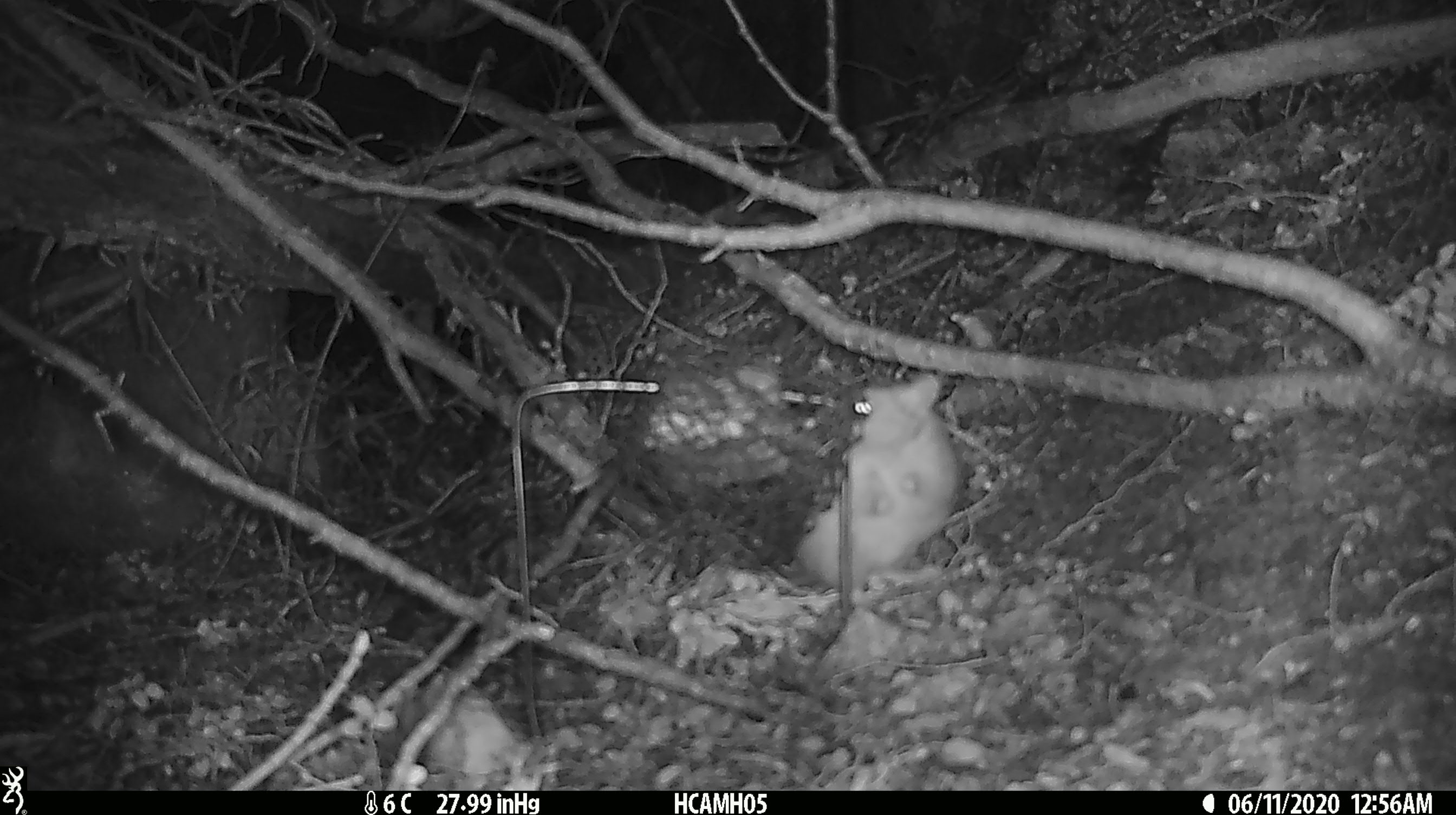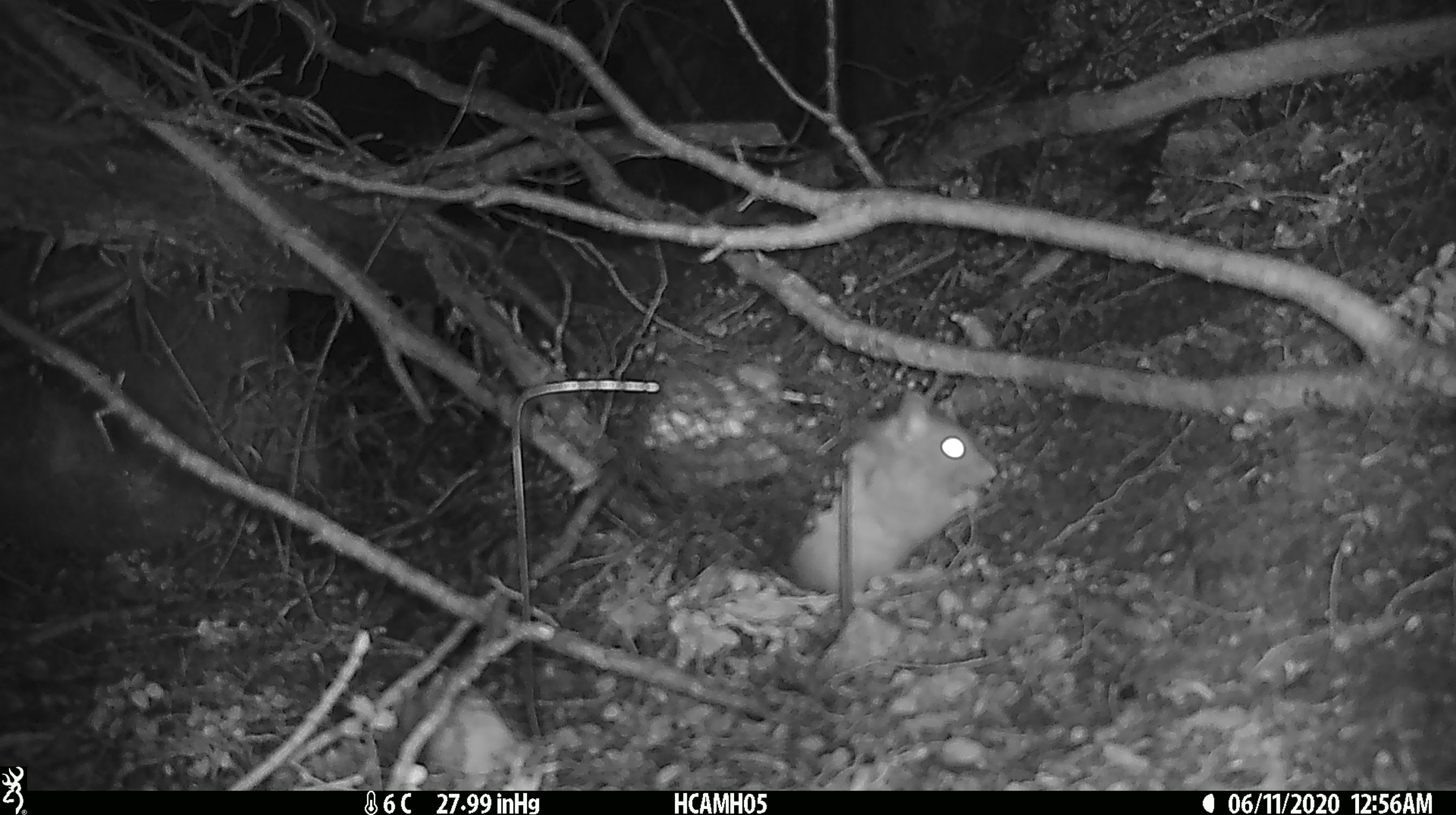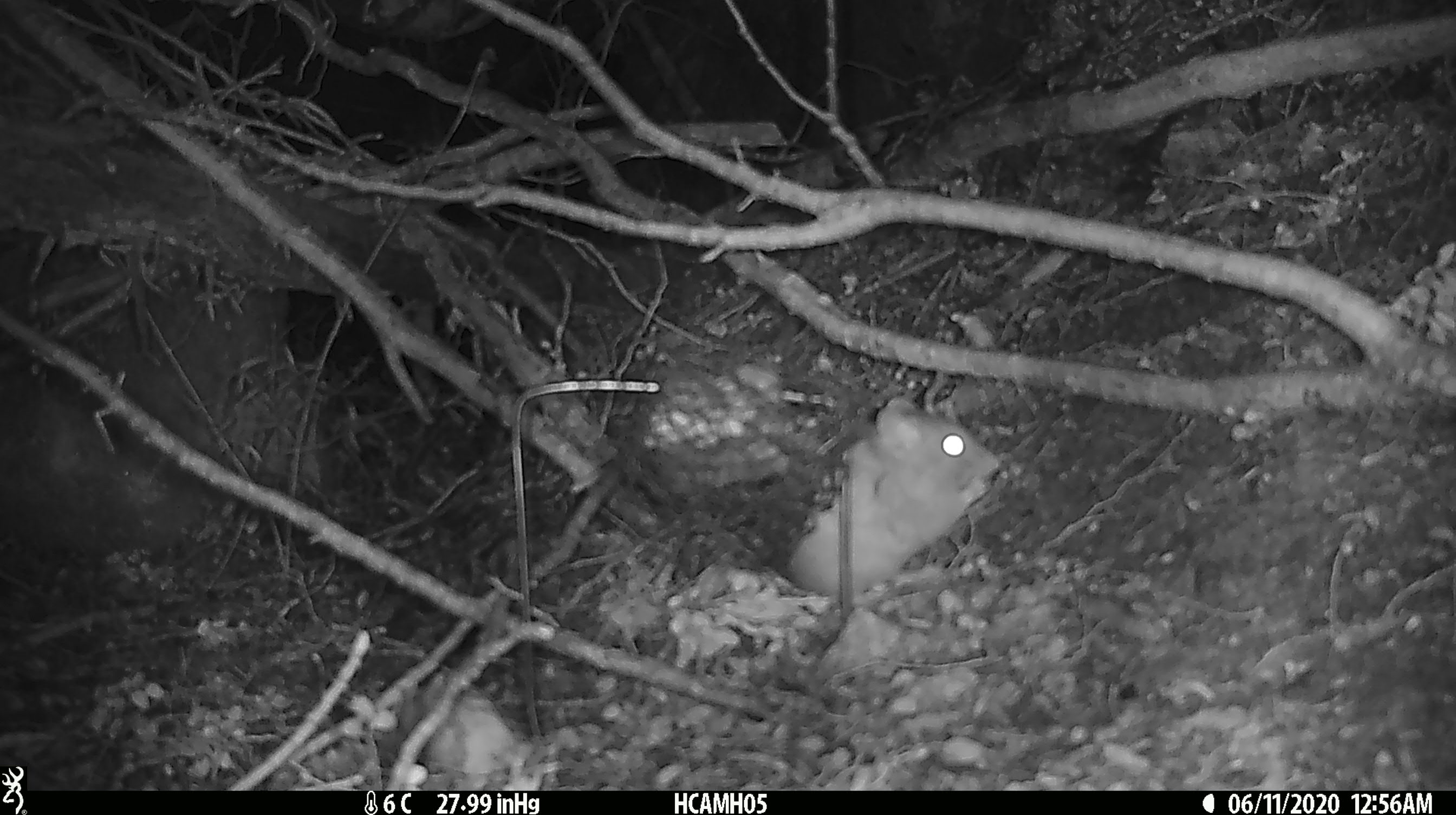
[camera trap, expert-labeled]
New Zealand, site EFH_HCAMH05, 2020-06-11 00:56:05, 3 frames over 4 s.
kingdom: Animalia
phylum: Chordata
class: Mammalia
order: Rodentia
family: Muridae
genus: Rattus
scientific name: Rattus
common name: rat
Rat (Rattus).